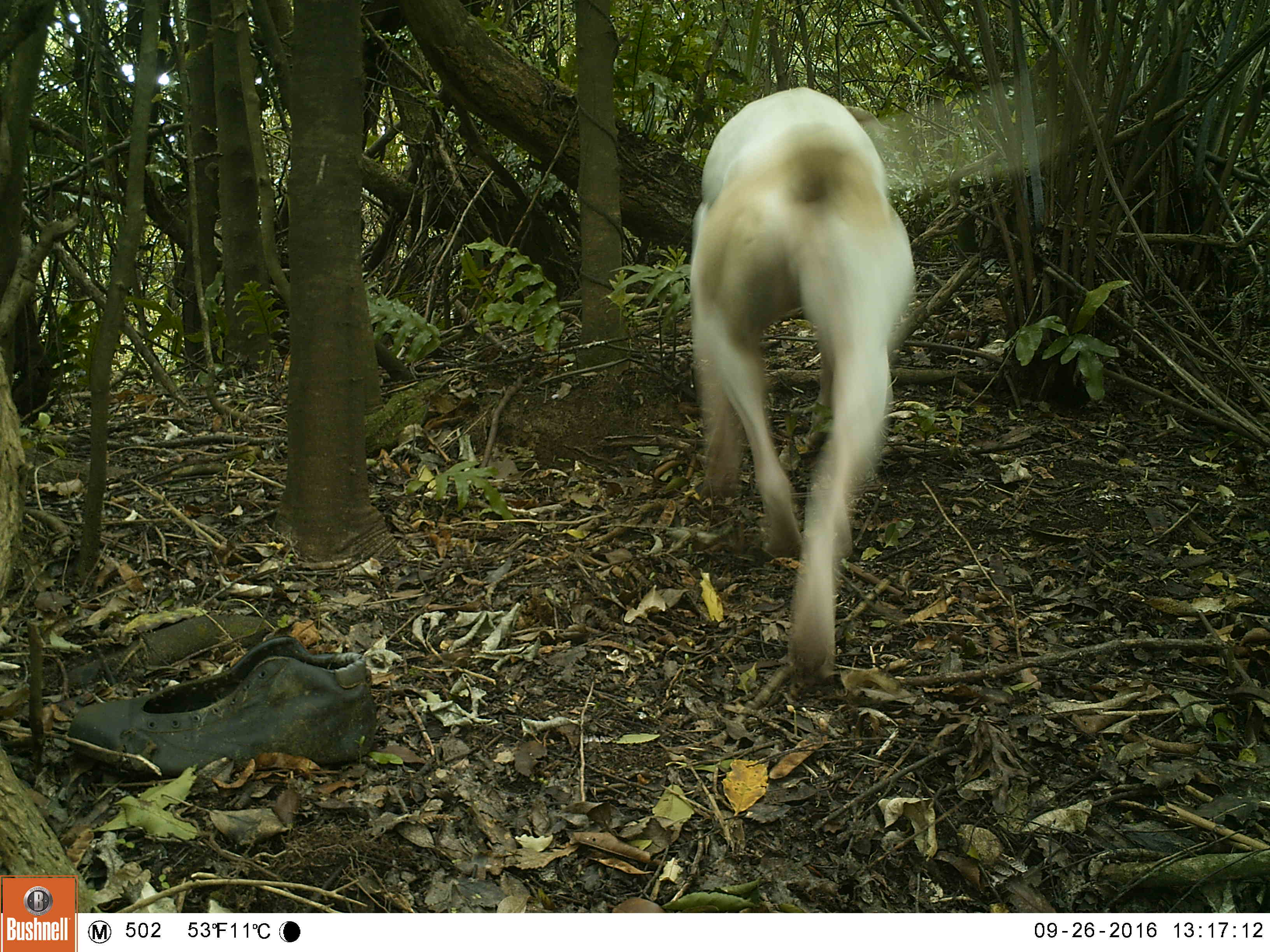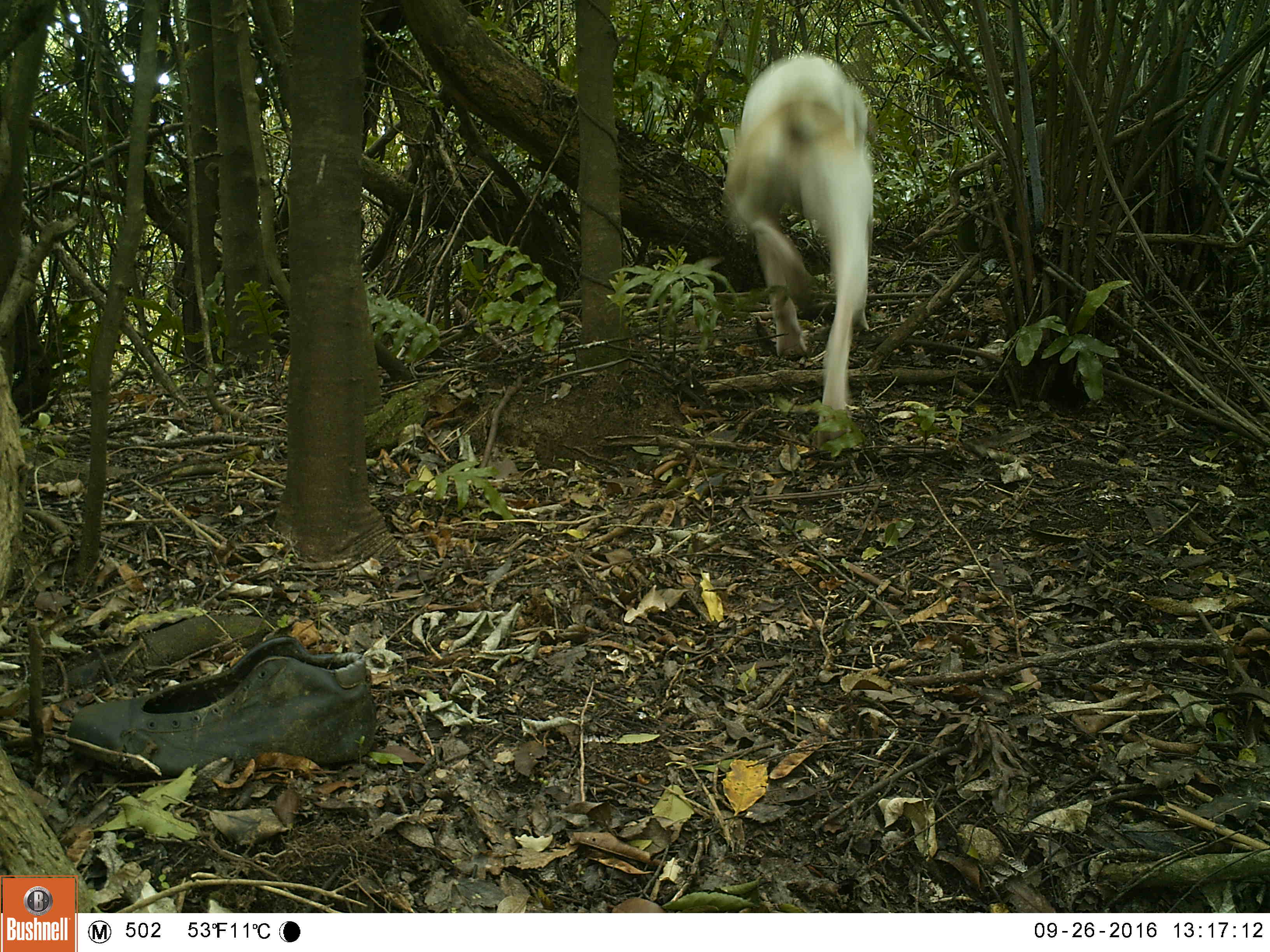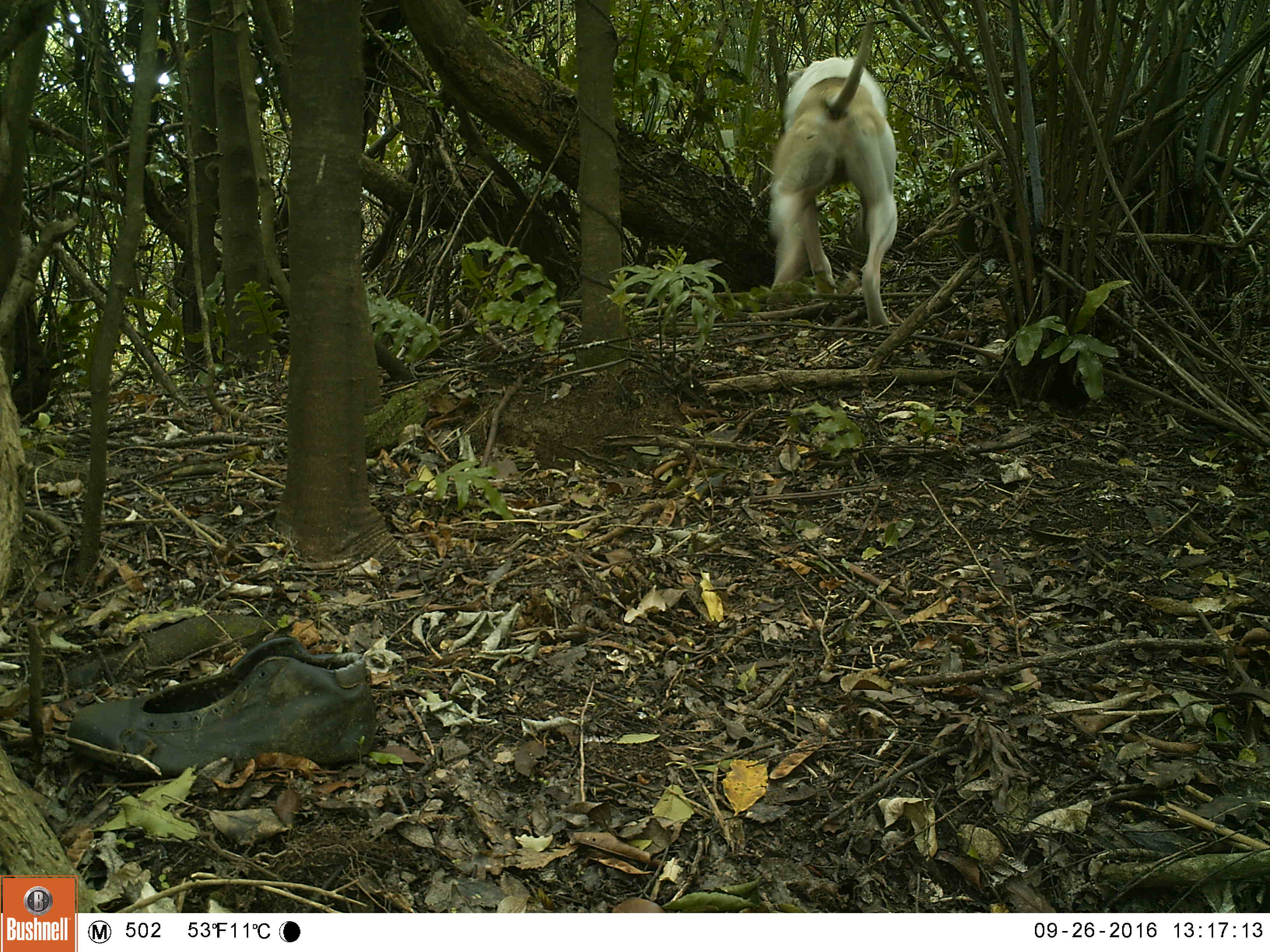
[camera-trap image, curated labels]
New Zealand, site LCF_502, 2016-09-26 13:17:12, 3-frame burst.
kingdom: Animalia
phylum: Chordata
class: Mammalia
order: Carnivora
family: Canidae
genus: Canis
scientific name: Canis familiaris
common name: domestic dog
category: dog